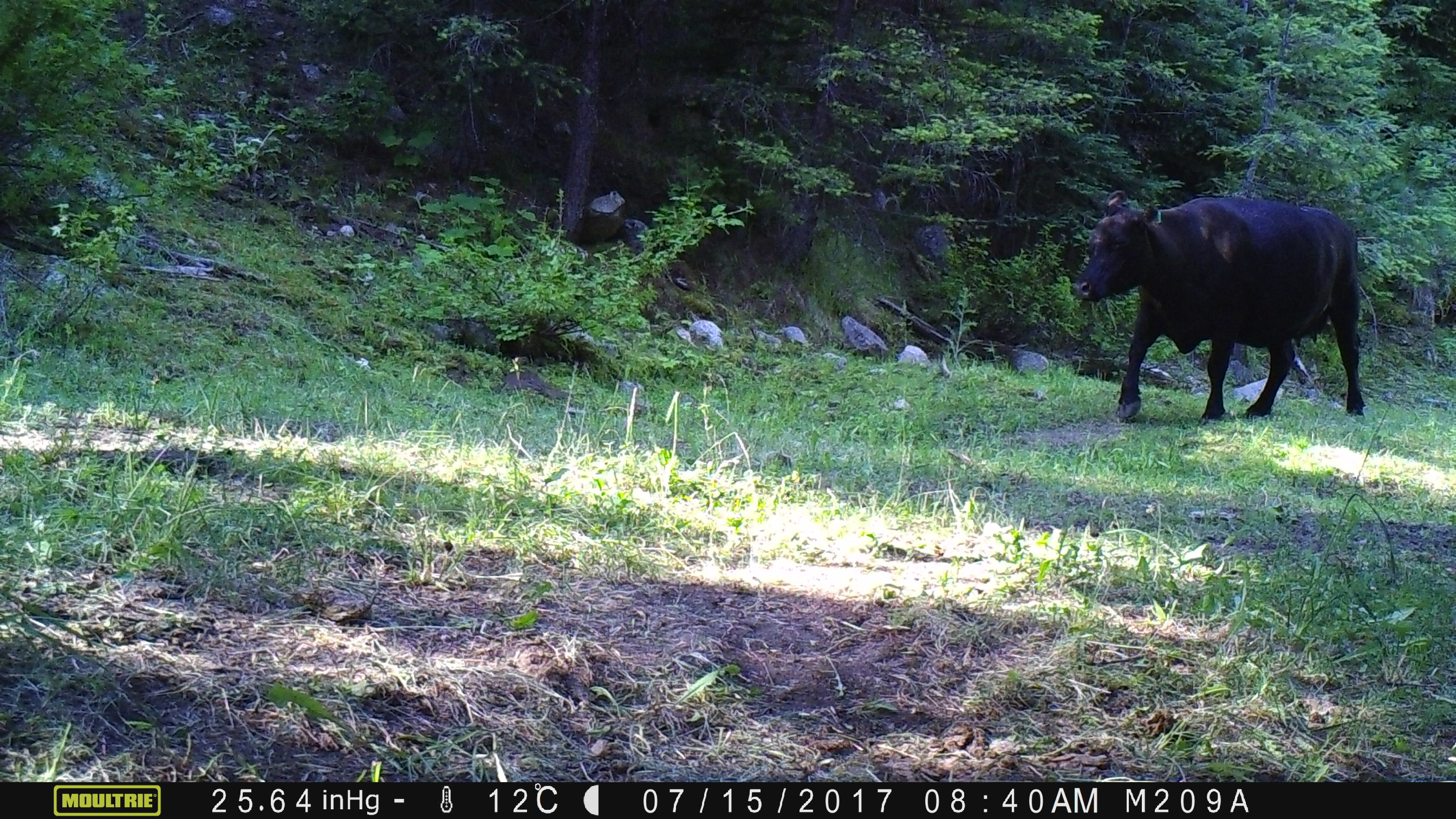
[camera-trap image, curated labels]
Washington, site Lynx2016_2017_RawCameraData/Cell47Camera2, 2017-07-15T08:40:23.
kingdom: Animalia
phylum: Chordata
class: Mammalia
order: Artiodactyla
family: Bovidae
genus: Bos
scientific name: Bos taurus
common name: domestic cattle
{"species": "domestic cattle (Bos taurus)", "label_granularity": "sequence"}